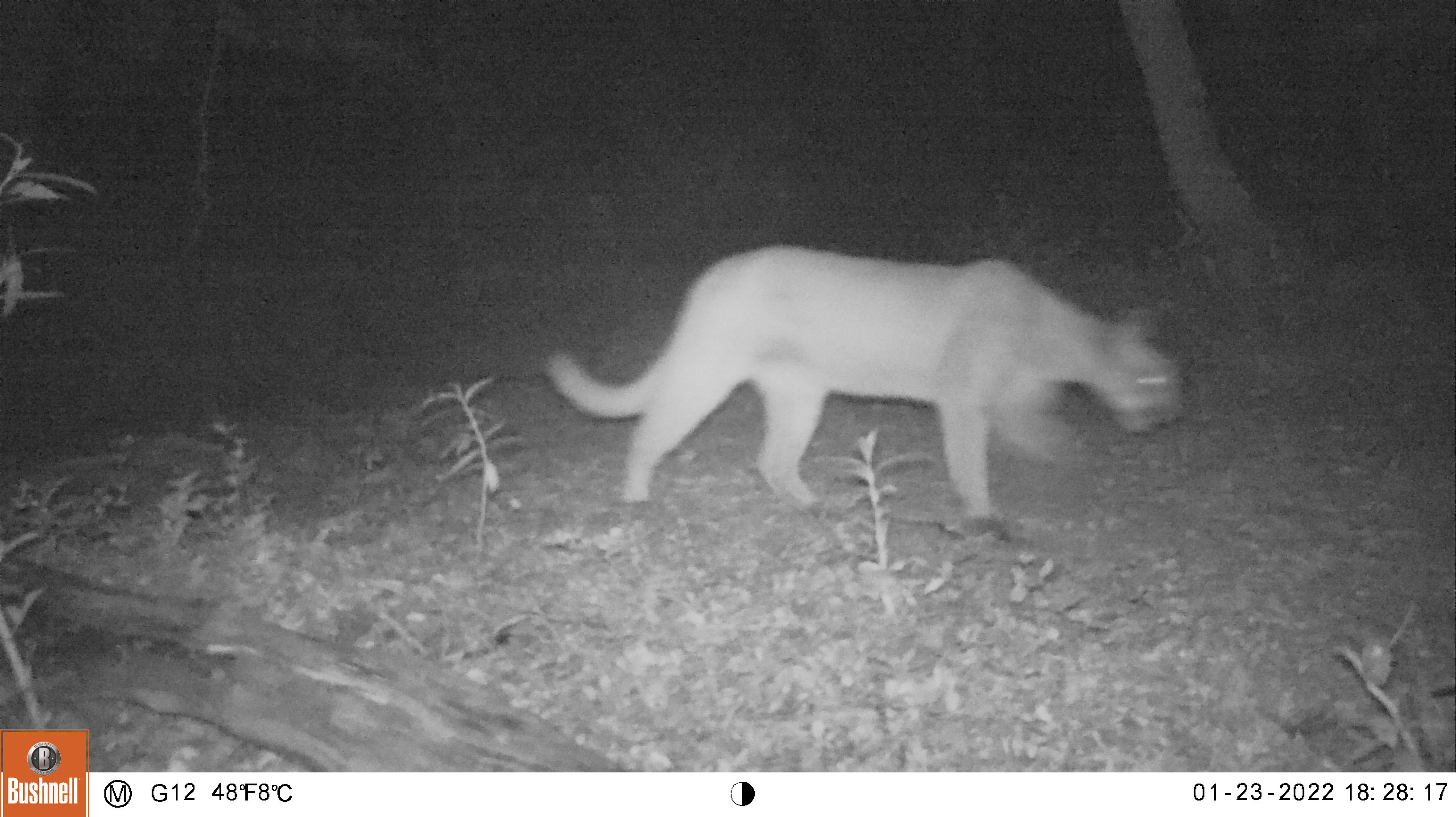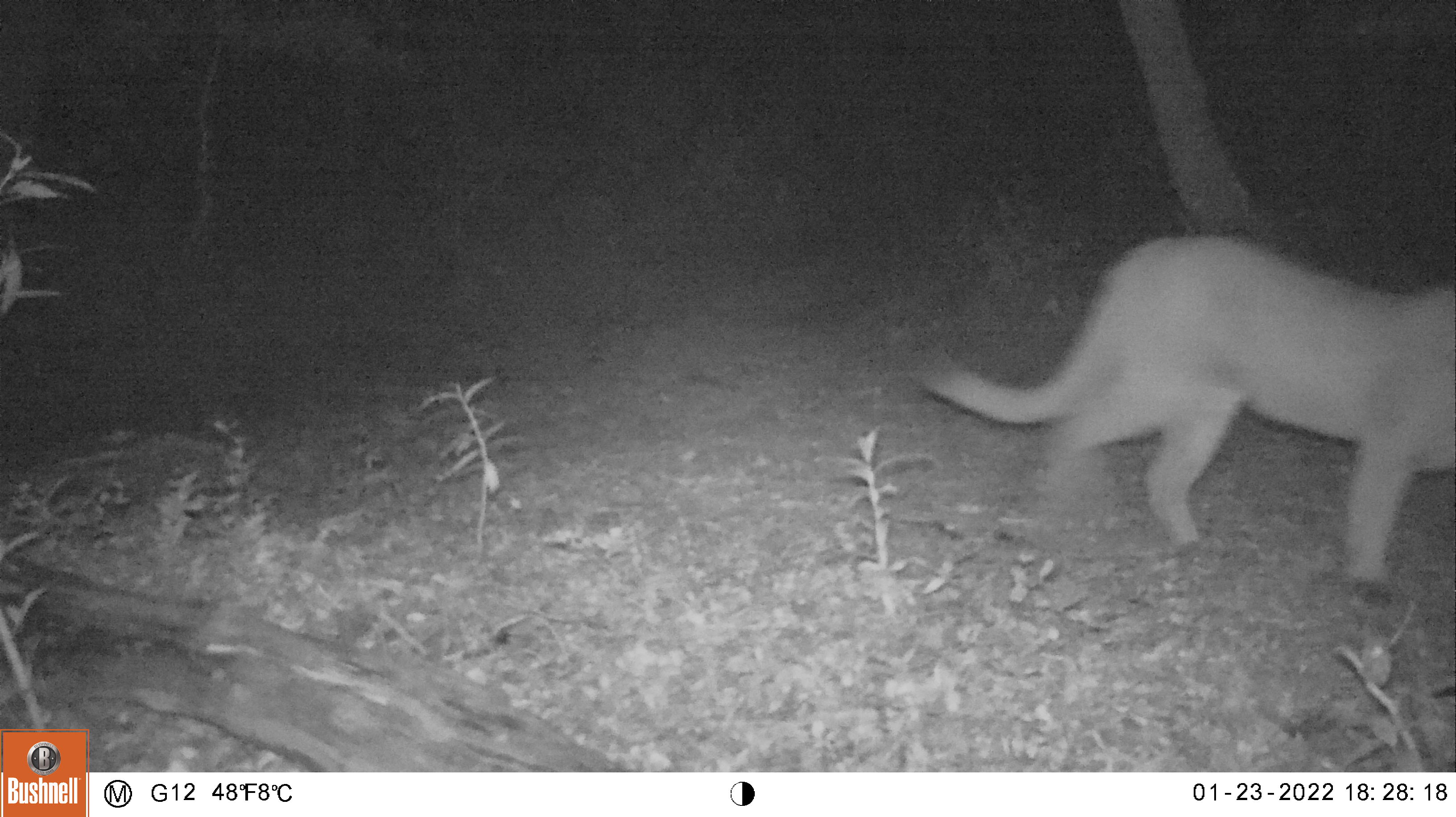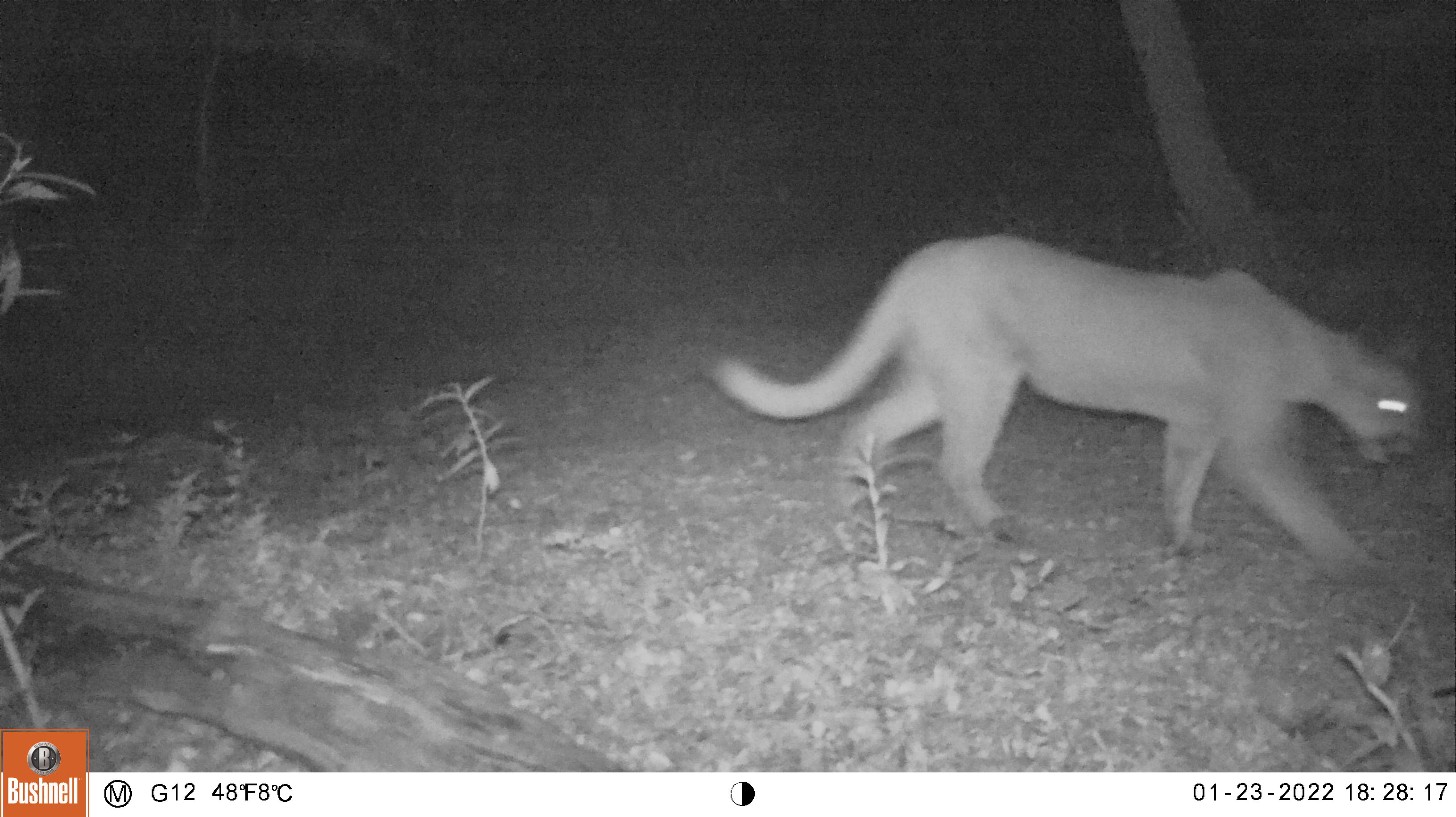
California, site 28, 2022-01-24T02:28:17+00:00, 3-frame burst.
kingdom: Animalia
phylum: Chordata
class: Mammalia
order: Carnivora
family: Felidae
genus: Puma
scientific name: Puma concolor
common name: puma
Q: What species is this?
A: Puma (Puma concolor).